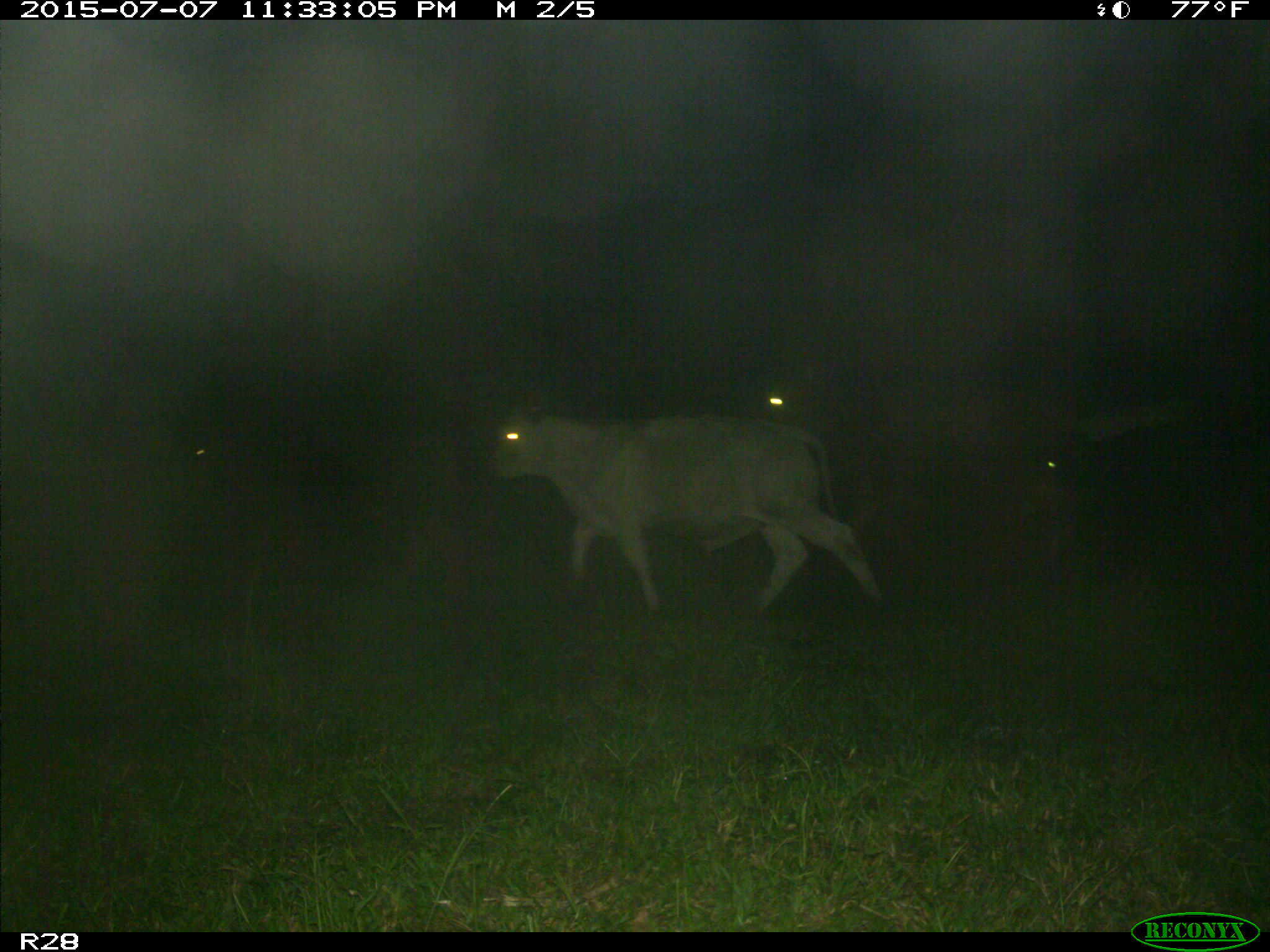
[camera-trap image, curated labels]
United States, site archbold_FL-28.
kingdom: Animalia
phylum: Chordata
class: Mammalia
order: Artiodactyla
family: Bovidae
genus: Bos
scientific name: Bos taurus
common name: domestic cow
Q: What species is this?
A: Bos taurus (domestic cow).